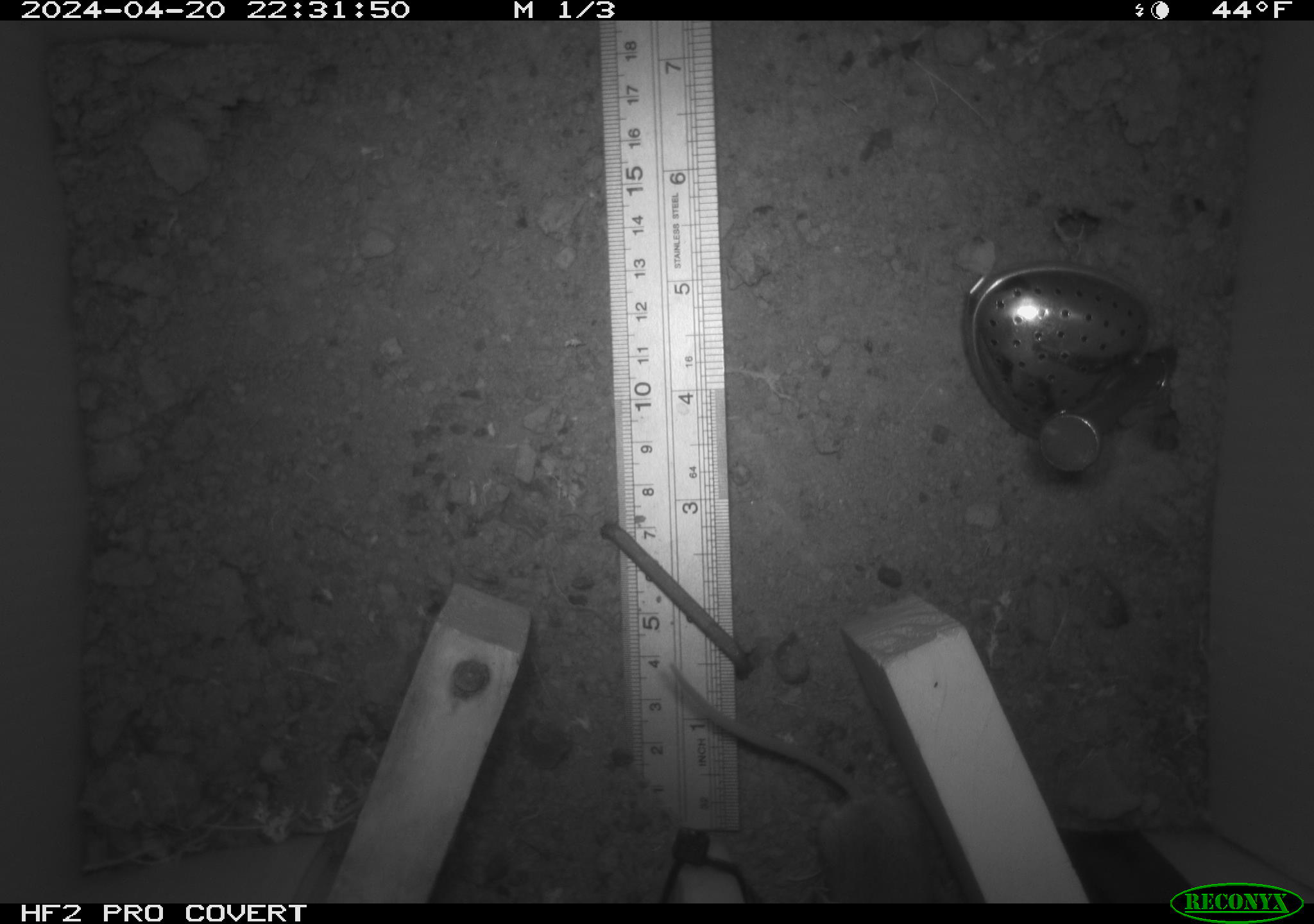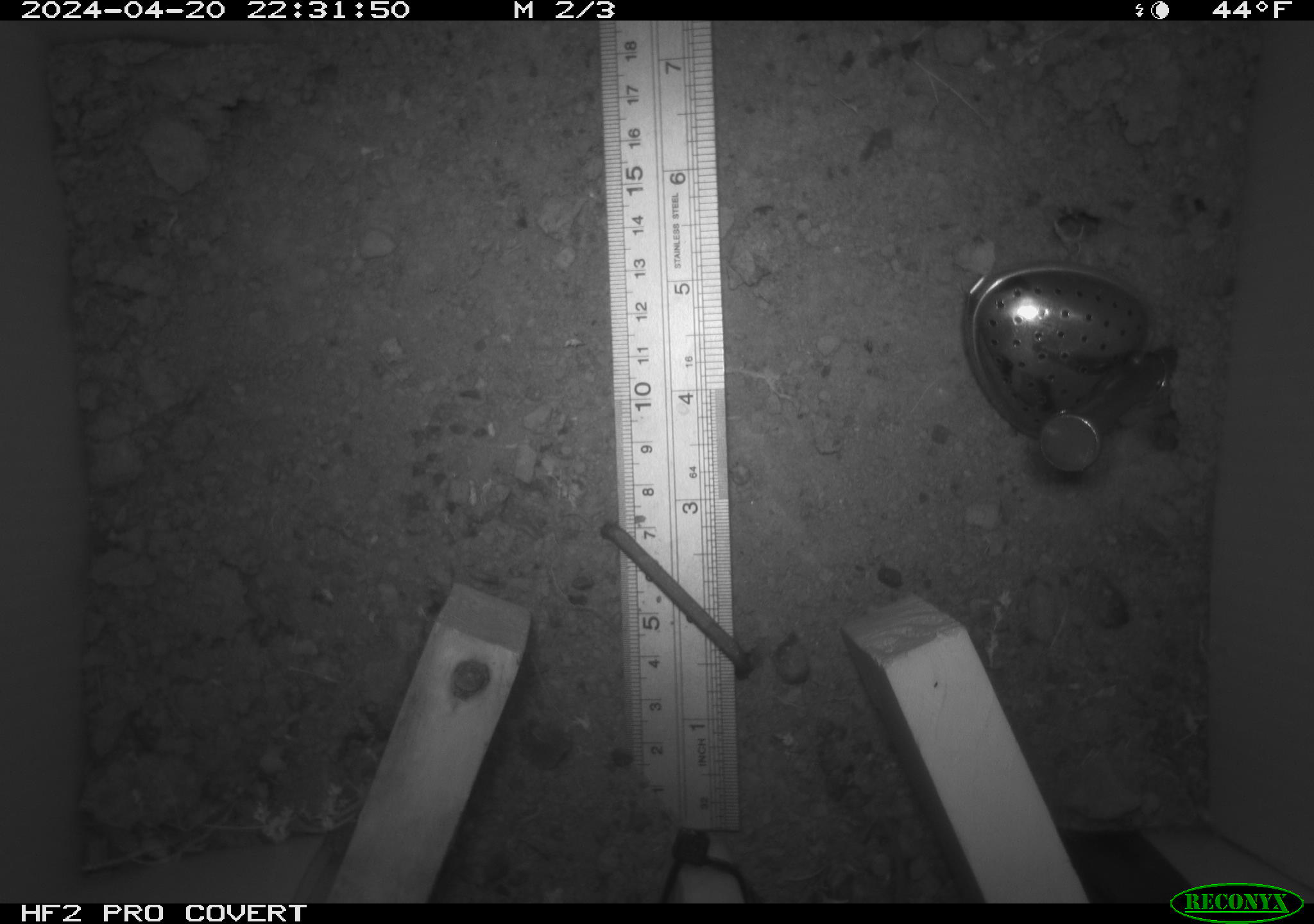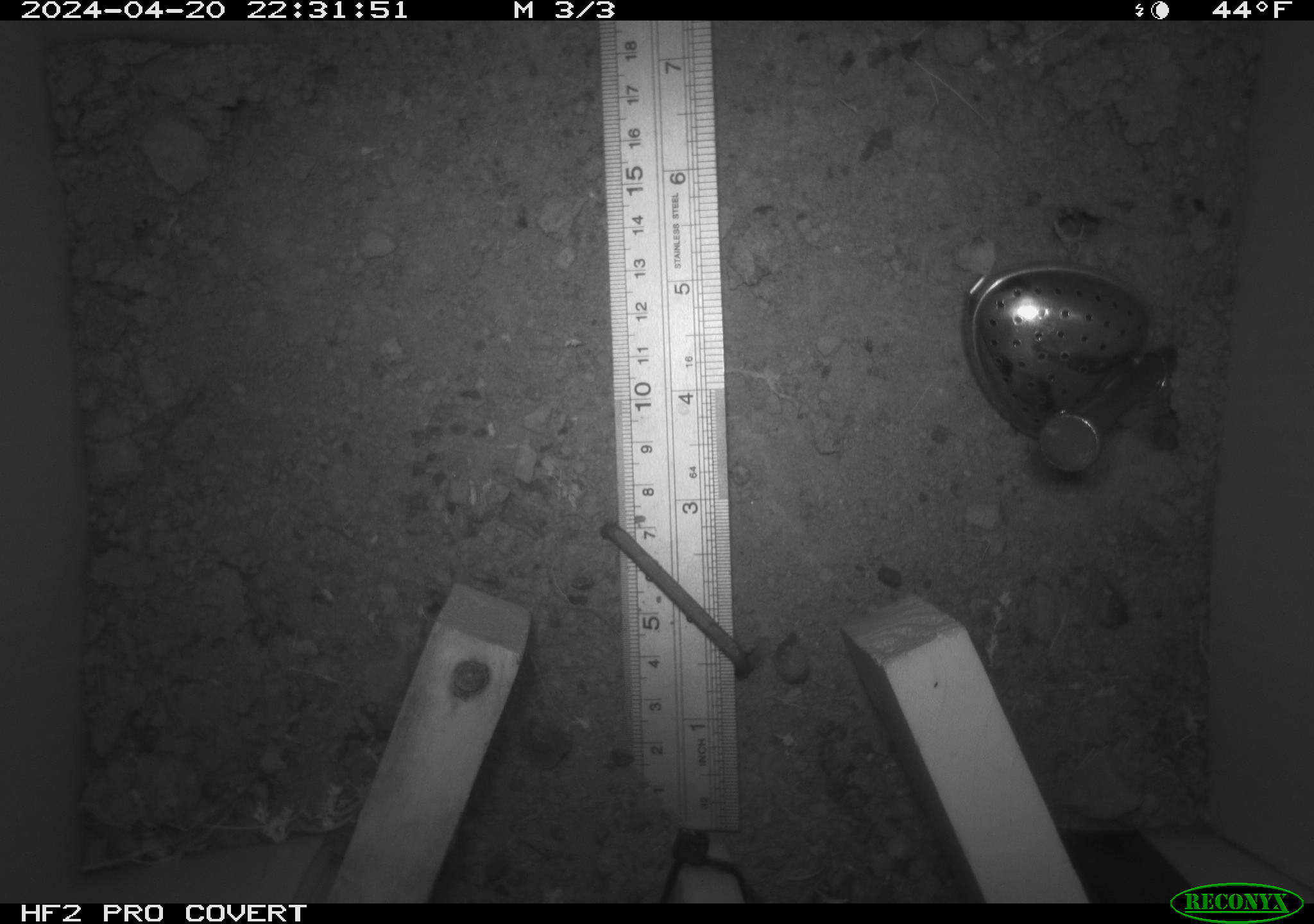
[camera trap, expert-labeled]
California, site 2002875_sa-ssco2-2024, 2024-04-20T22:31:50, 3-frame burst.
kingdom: Animalia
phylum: Chordata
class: Mammalia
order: Rodentia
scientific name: Rodentia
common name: mouse species